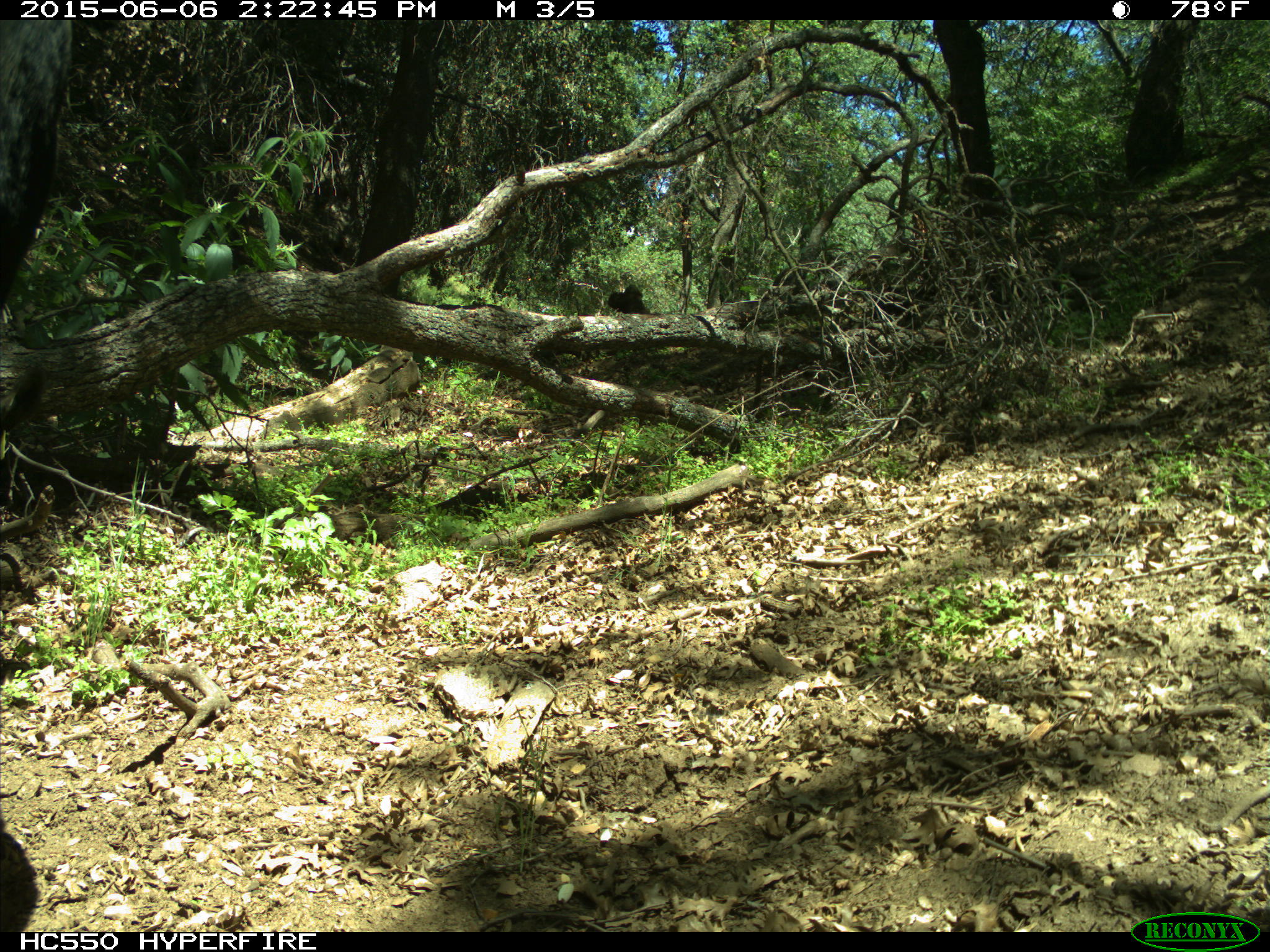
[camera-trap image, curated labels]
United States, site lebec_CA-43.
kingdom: Animalia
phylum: Chordata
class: Mammalia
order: Artiodactyla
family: Bovidae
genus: Bos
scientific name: Bos taurus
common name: domestic cow